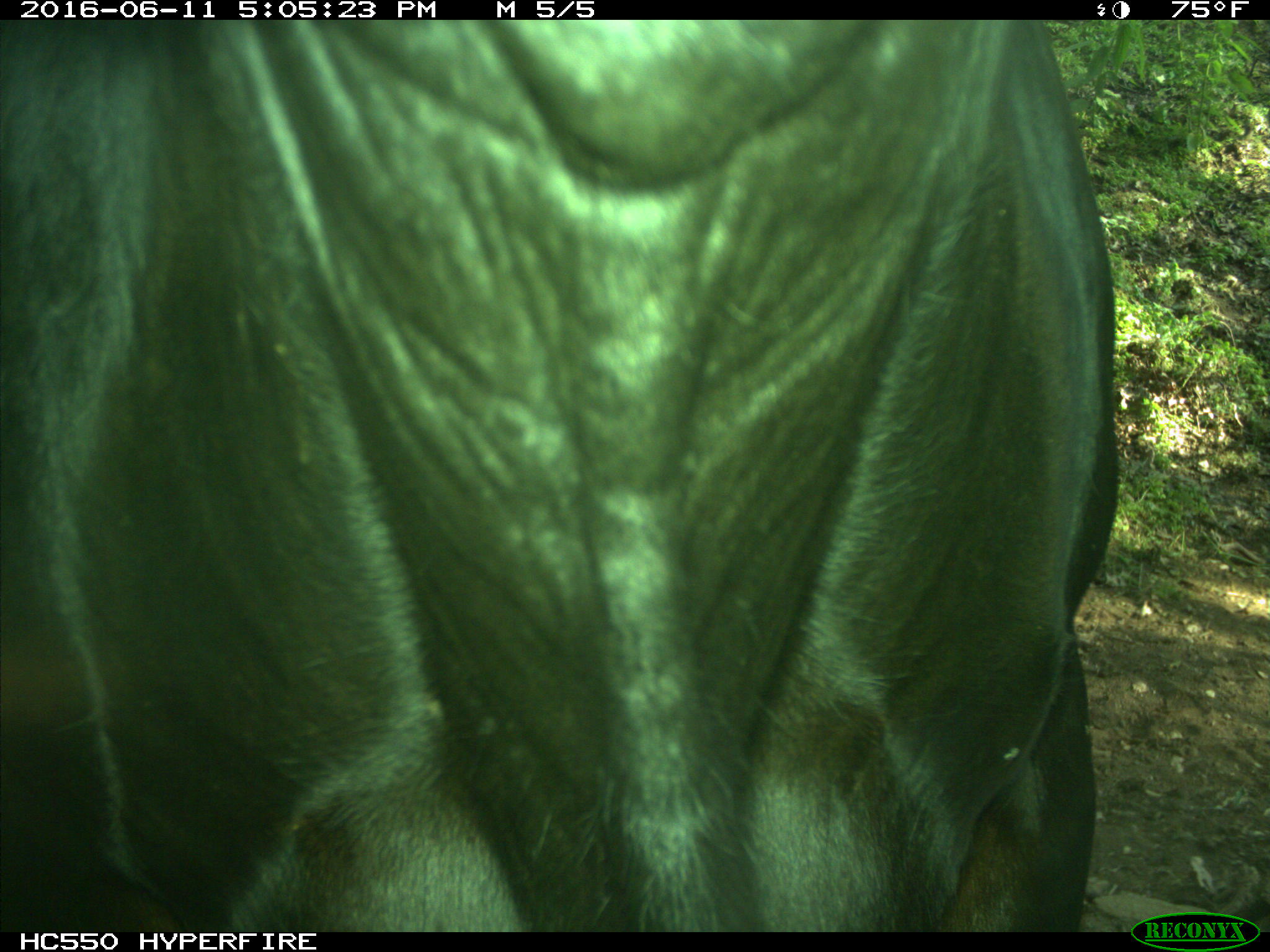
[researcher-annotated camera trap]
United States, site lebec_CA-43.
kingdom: Animalia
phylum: Chordata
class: Mammalia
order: Artiodactyla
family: Bovidae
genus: Bos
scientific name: Bos taurus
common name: domestic cow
Bos taurus (domestic cow).